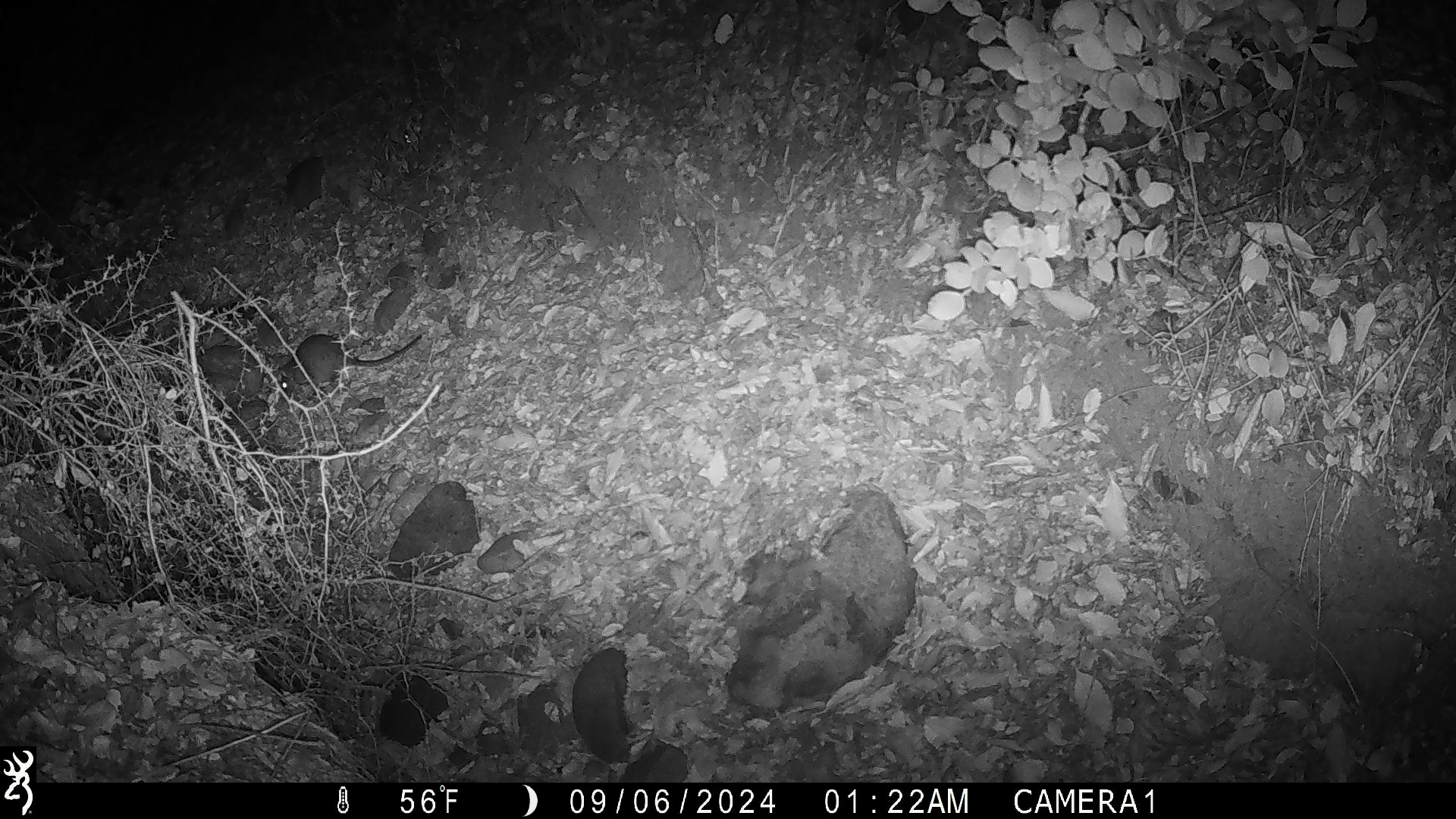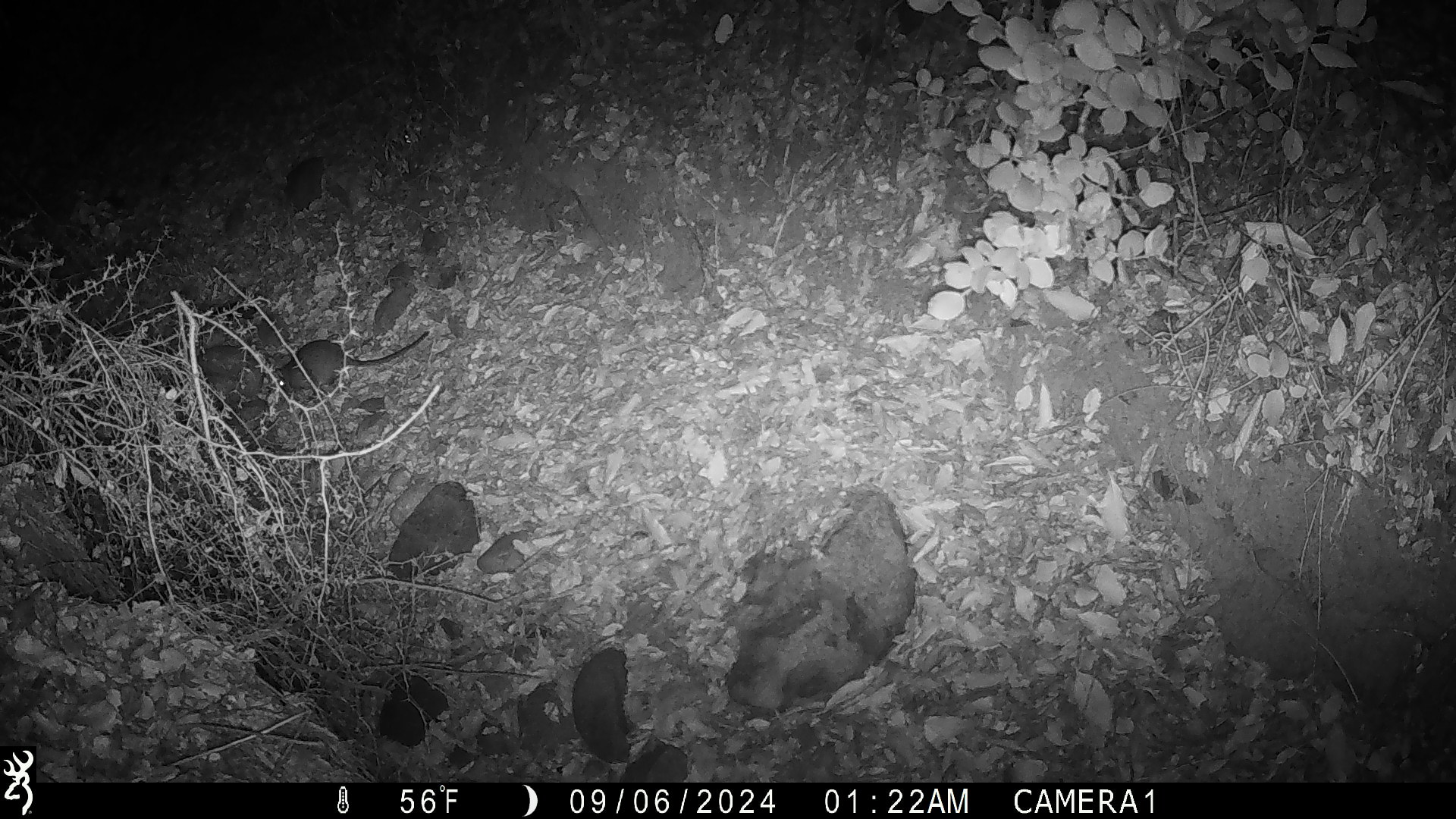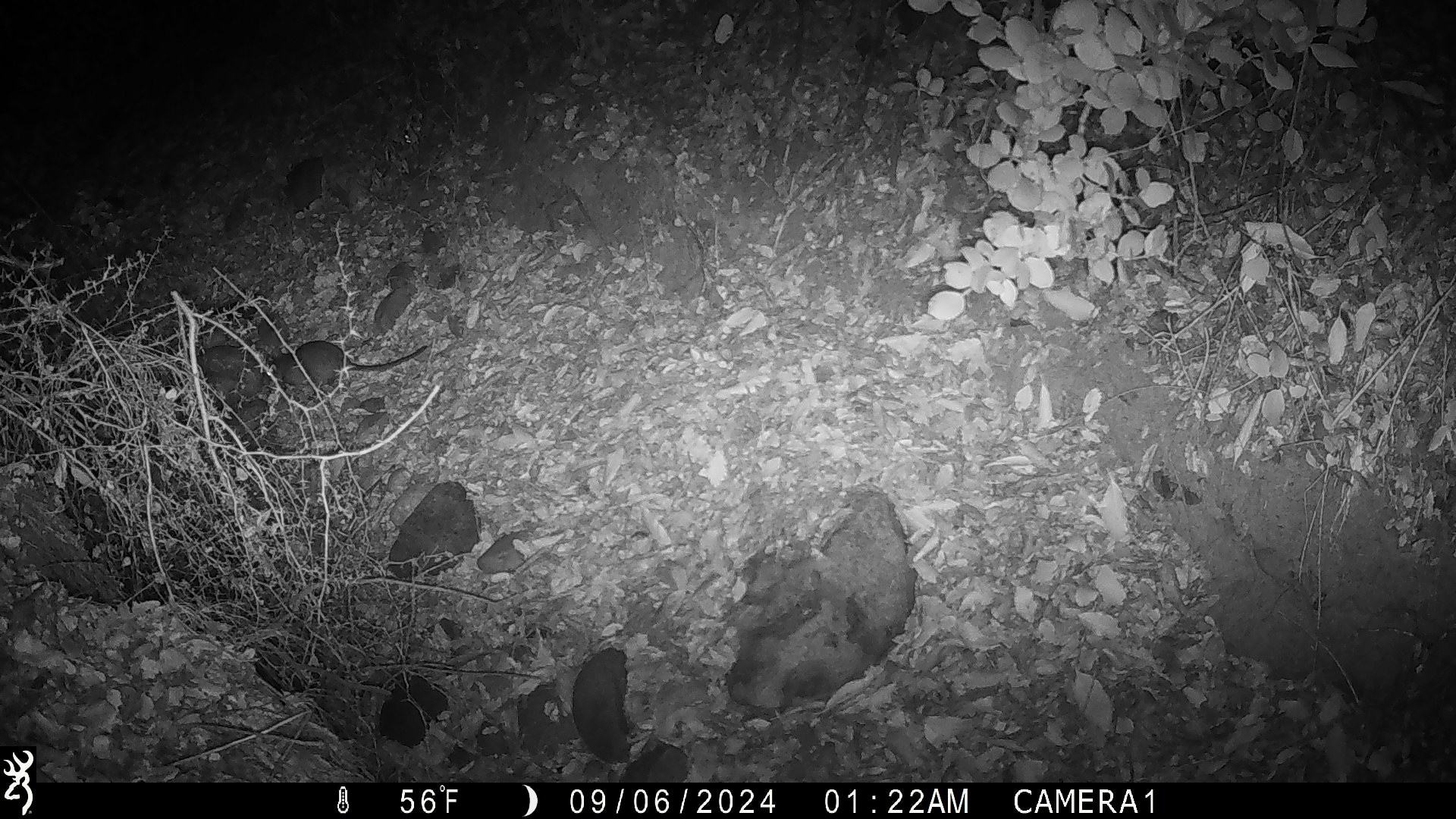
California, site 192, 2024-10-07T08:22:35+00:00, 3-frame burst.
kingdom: Animalia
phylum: Chordata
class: Mammalia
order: Rodentia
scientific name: Rodentia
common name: mouse or rat